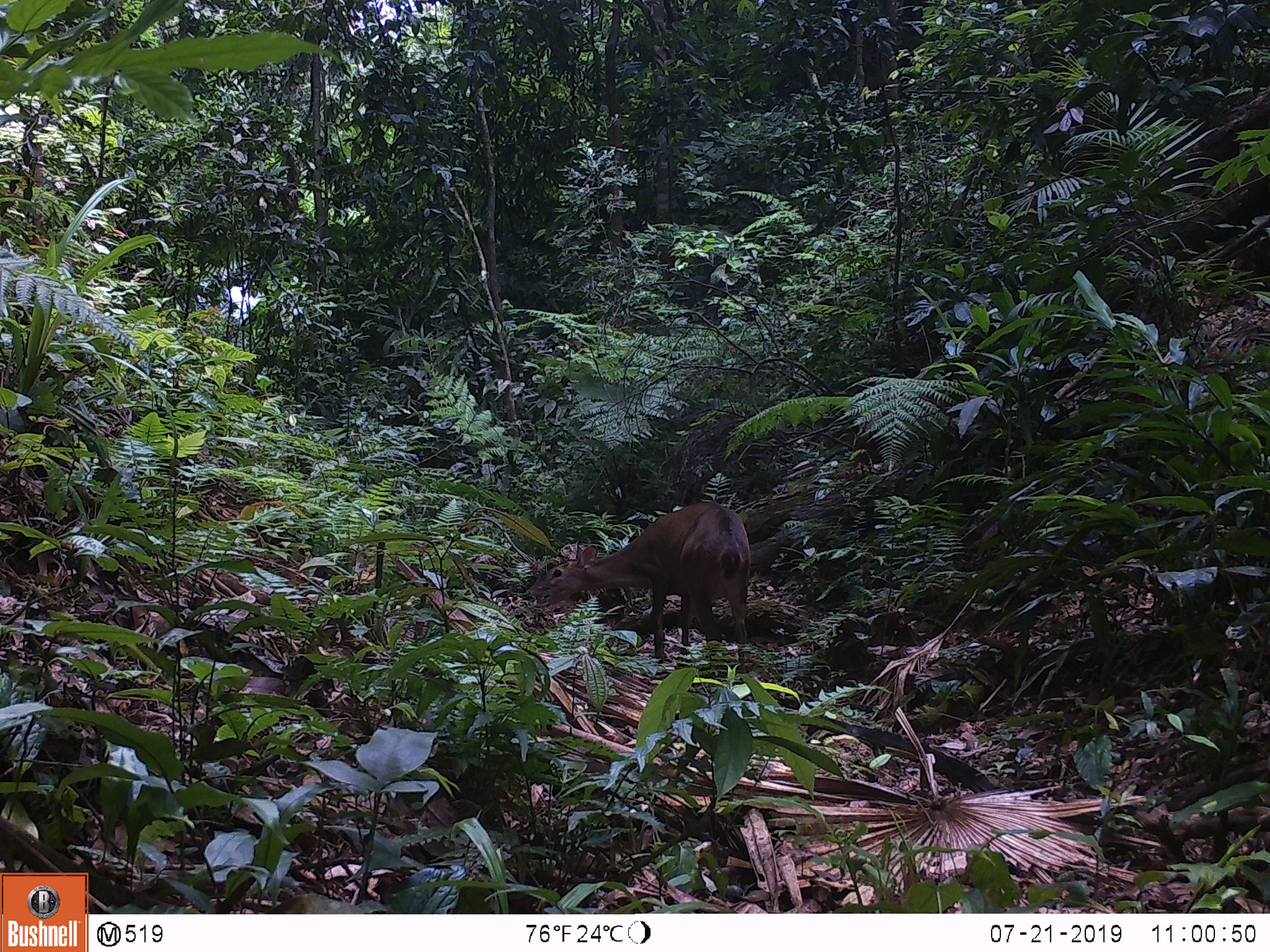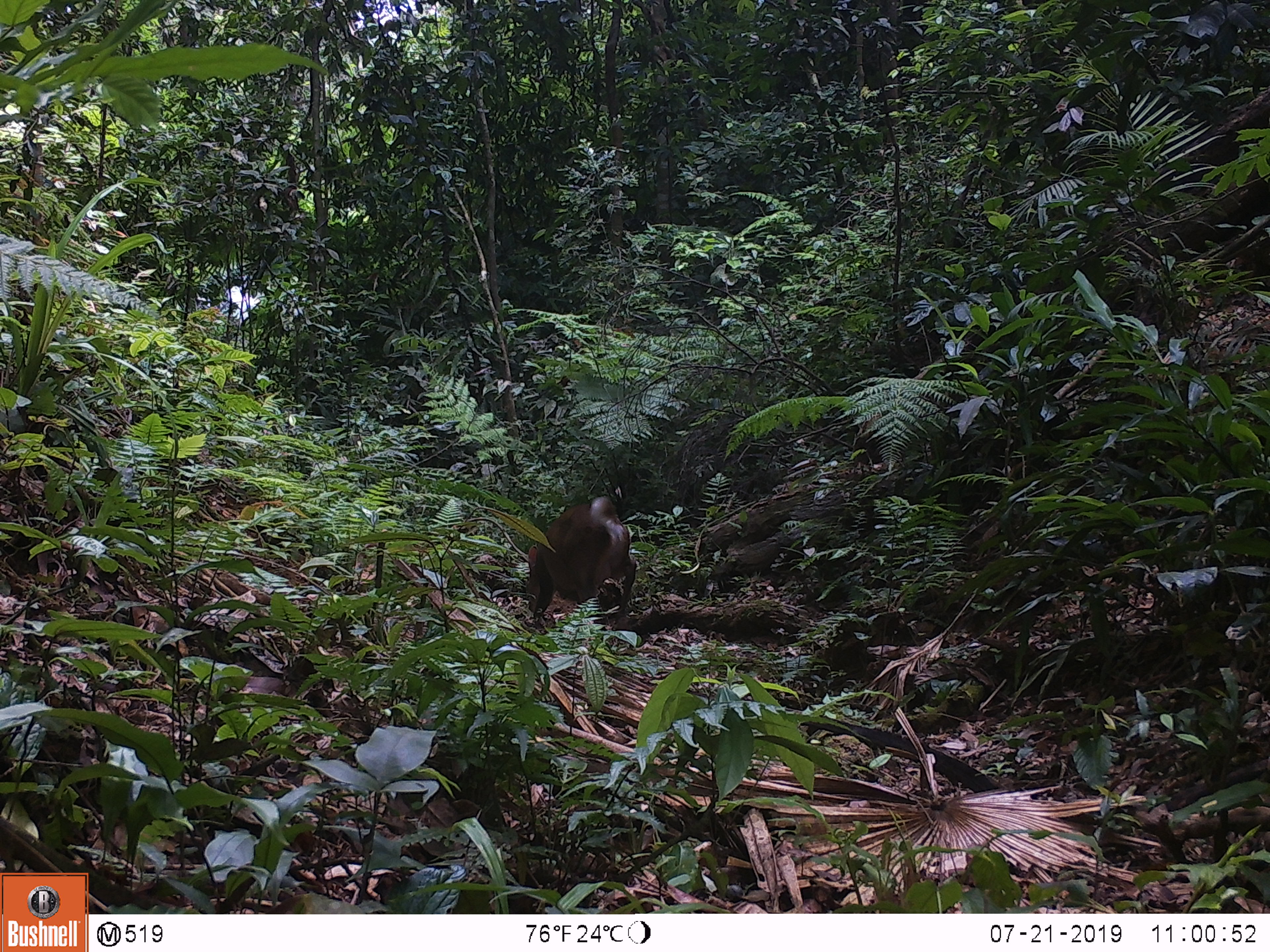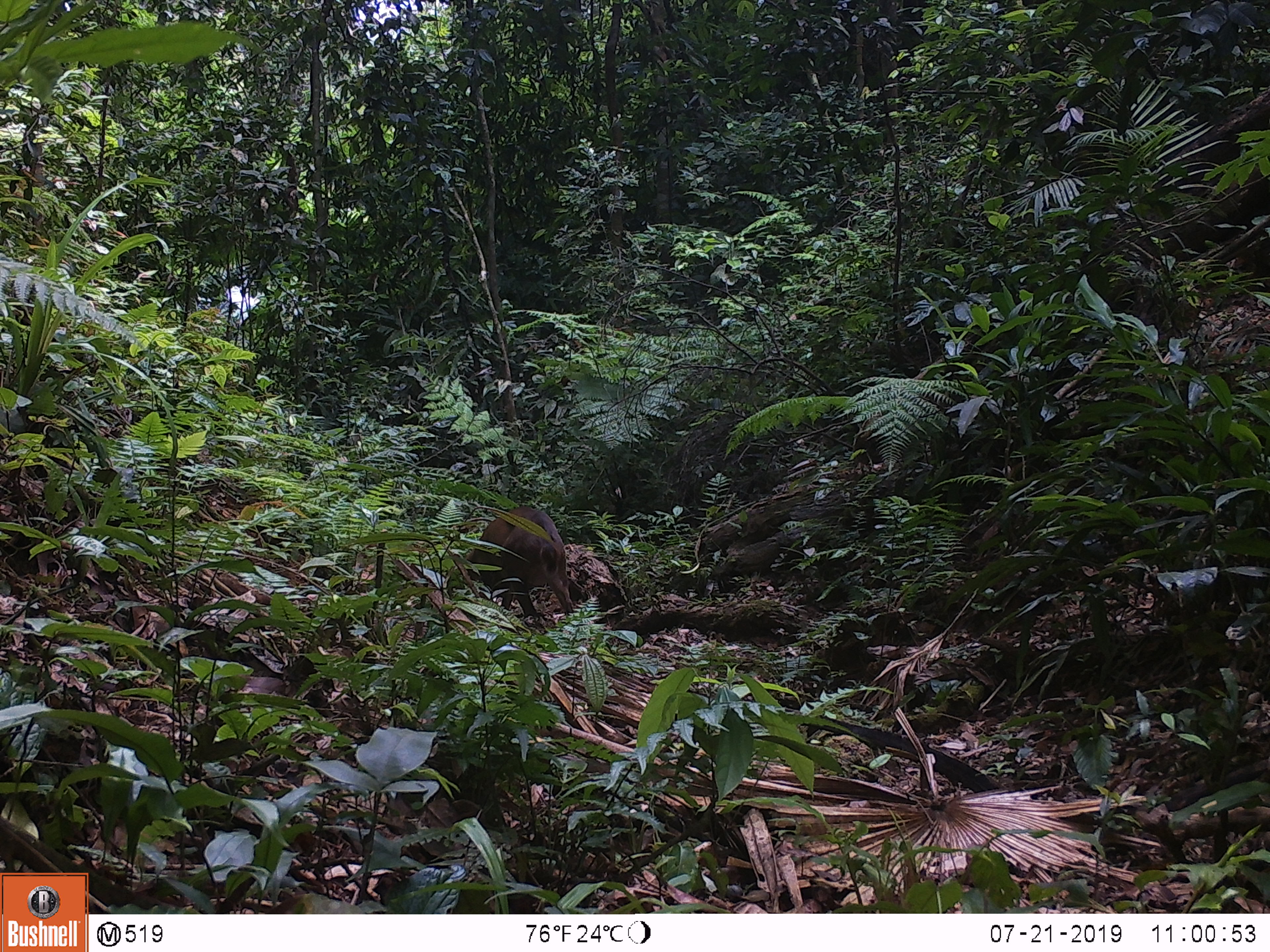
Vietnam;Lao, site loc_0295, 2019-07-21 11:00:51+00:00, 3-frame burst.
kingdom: Animalia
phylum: Chordata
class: Mammalia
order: Artiodactyla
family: Cervidae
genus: Muntiacus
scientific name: Muntiacus vuquangensis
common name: large-antlered muntjac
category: large antlered muntjac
Large antlered muntjac (large-antlered muntjac) (Muntiacus vuquangensis). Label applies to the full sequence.